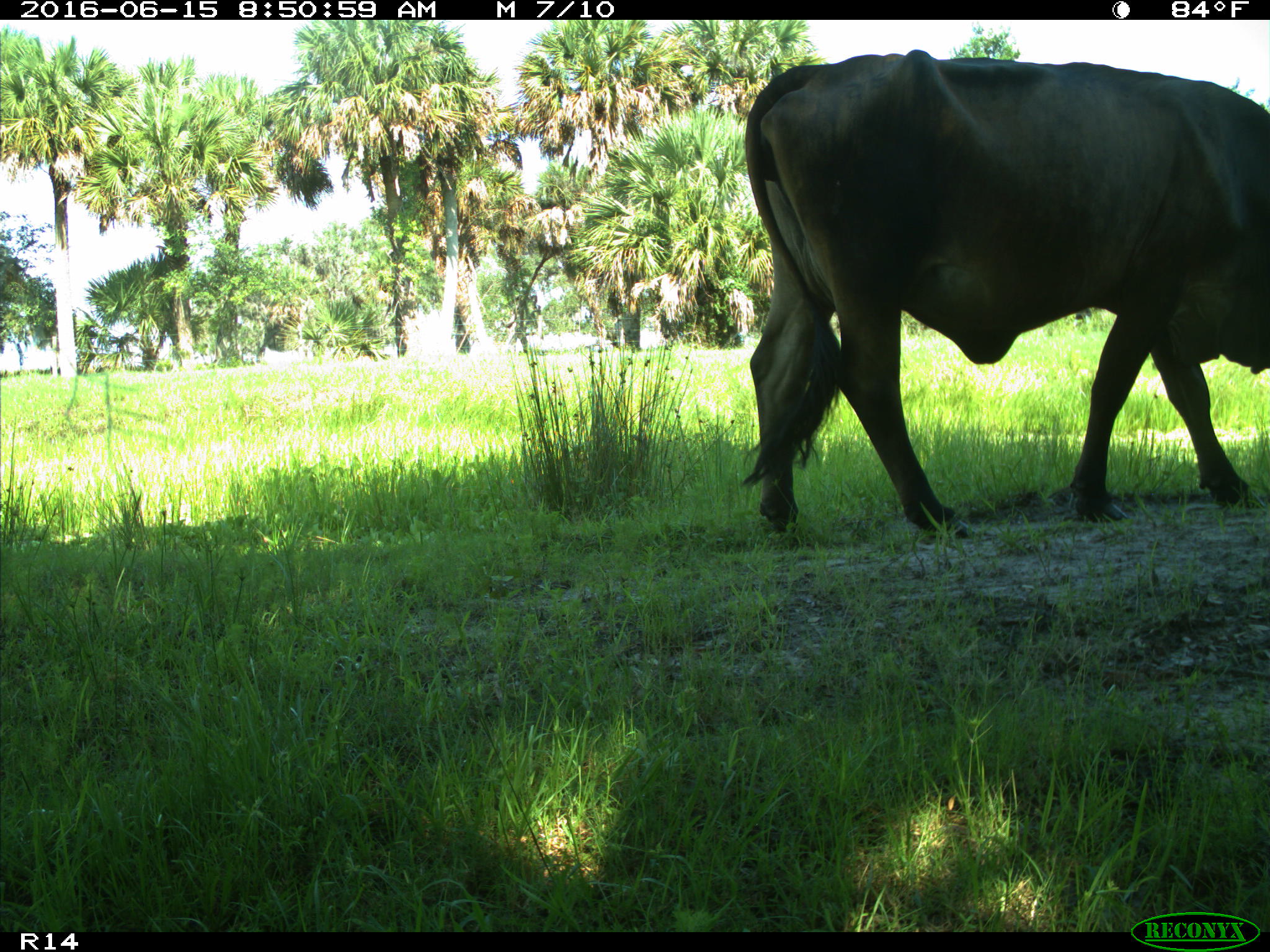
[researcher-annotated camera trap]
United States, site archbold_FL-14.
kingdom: Animalia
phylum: Chordata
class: Mammalia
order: Artiodactyla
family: Bovidae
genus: Bos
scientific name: Bos taurus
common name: domestic cow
Bos taurus (domestic cow).